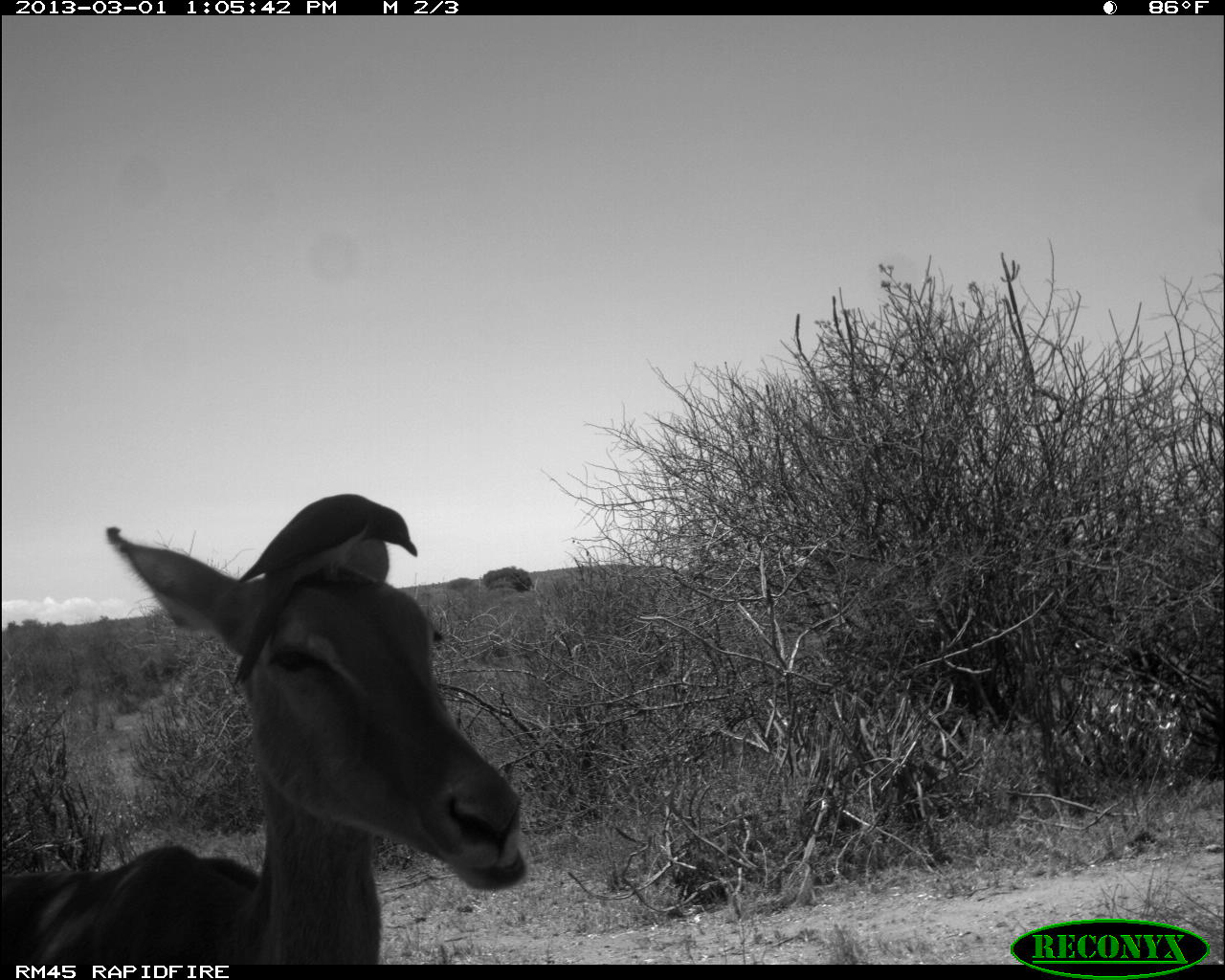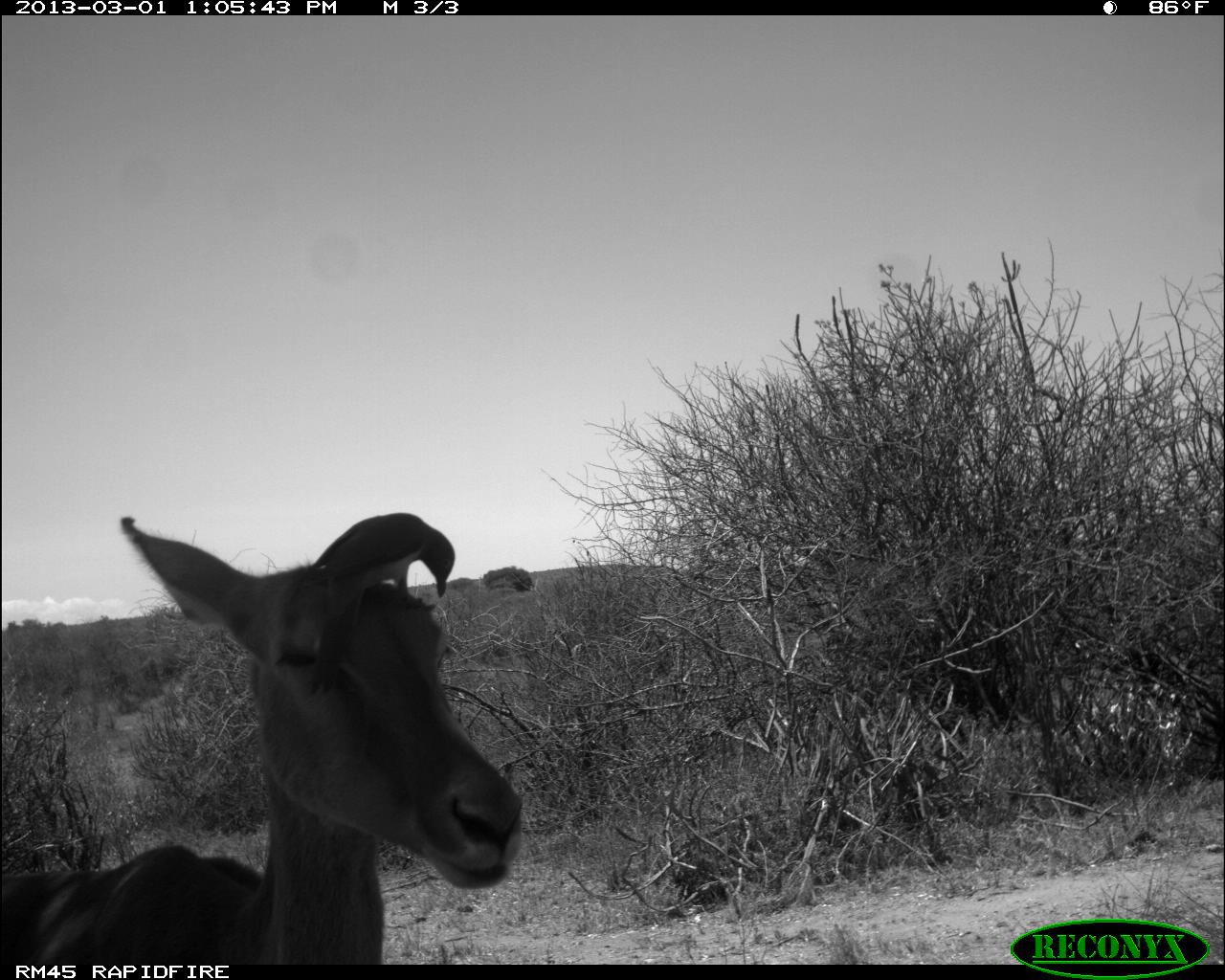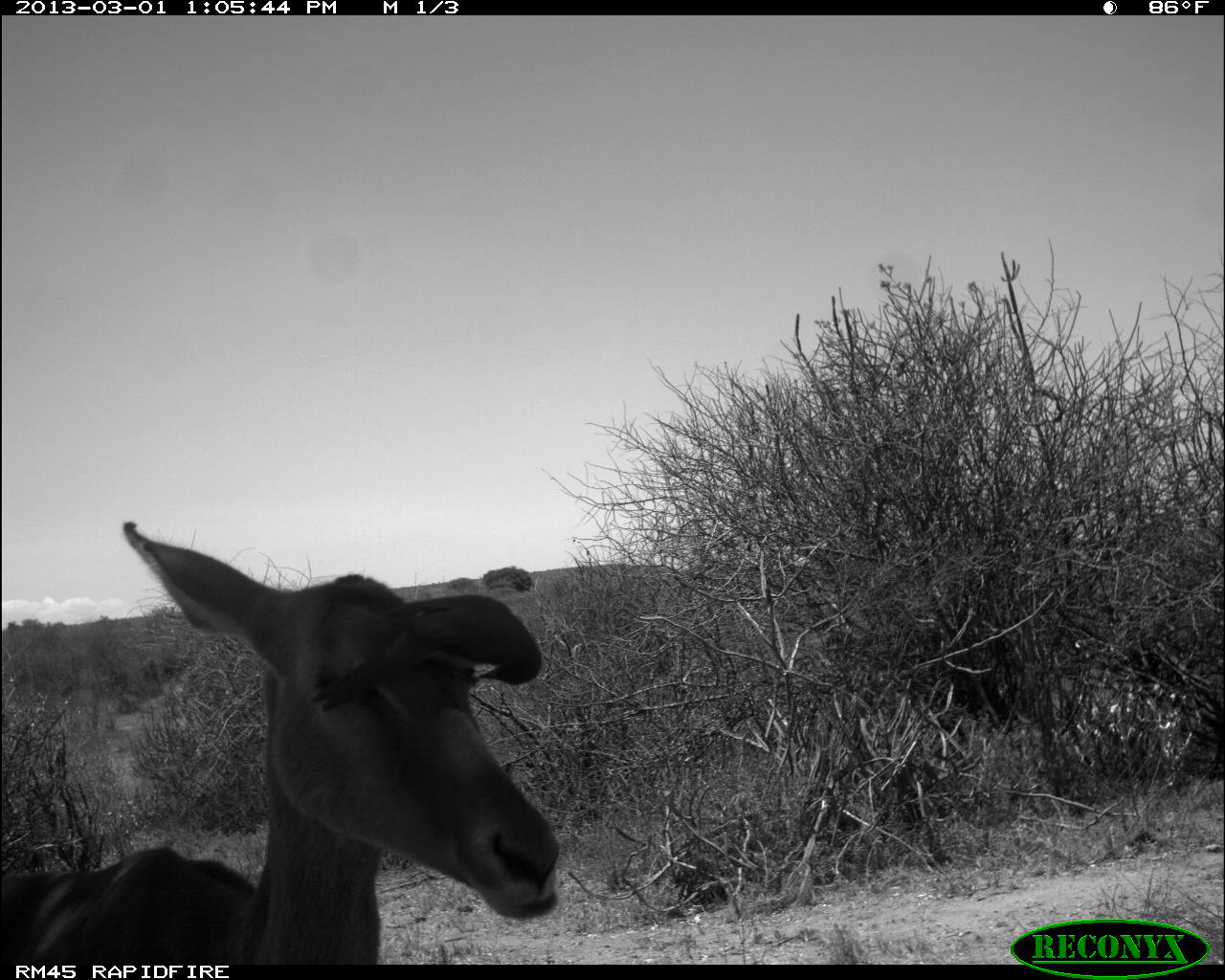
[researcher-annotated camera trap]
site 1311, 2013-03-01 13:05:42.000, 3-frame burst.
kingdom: Animalia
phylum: Chordata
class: Mammalia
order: Artiodactyla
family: Bovidae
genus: Aepyceros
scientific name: Aepyceros melampus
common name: impala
Aepyceros melampus (impala), count 1.